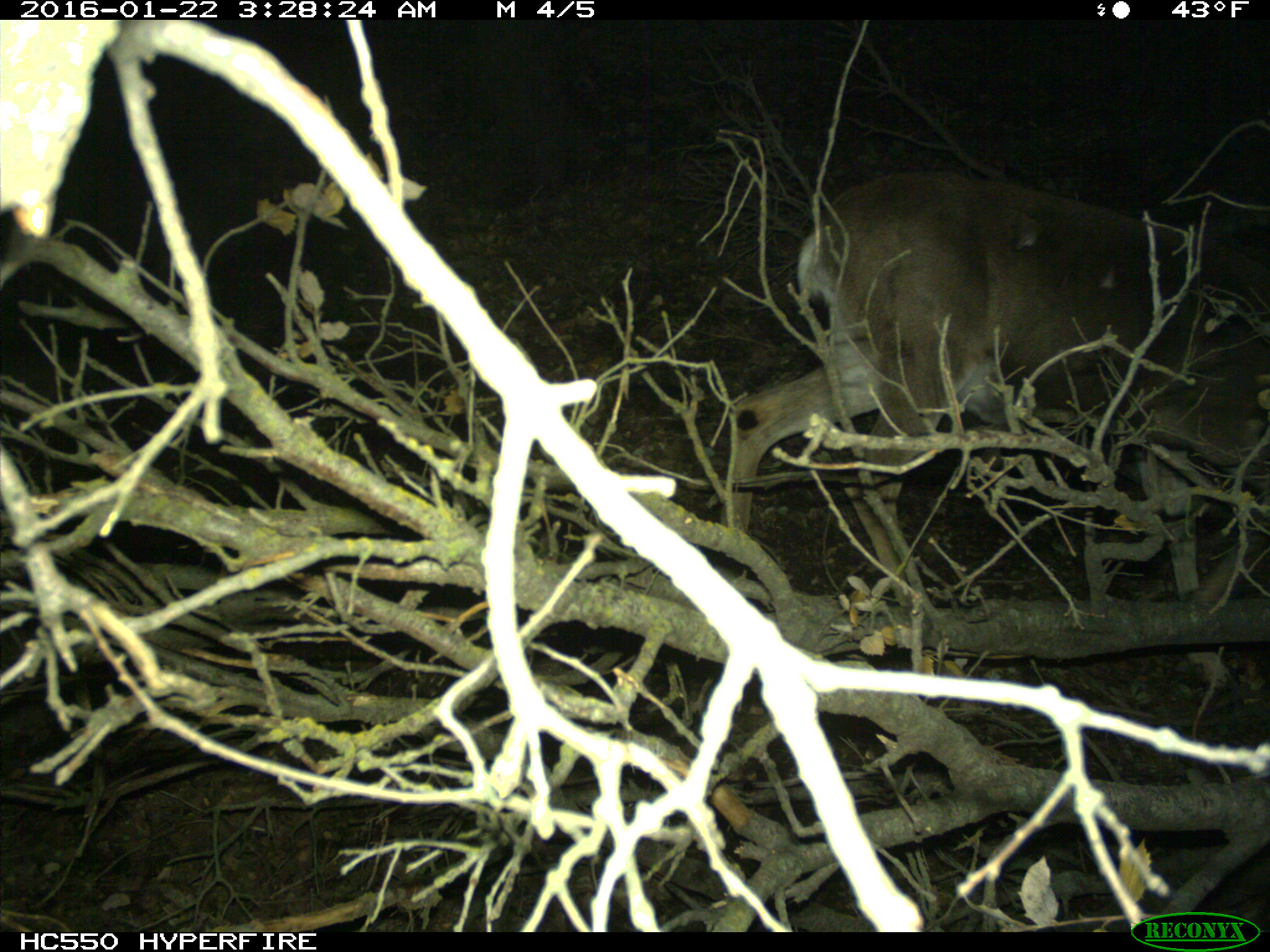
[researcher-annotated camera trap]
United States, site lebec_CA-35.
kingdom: Animalia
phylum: Chordata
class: Mammalia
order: Artiodactyla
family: Cervidae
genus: Odocoileus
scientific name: Odocoileus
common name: deer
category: unidentified deer